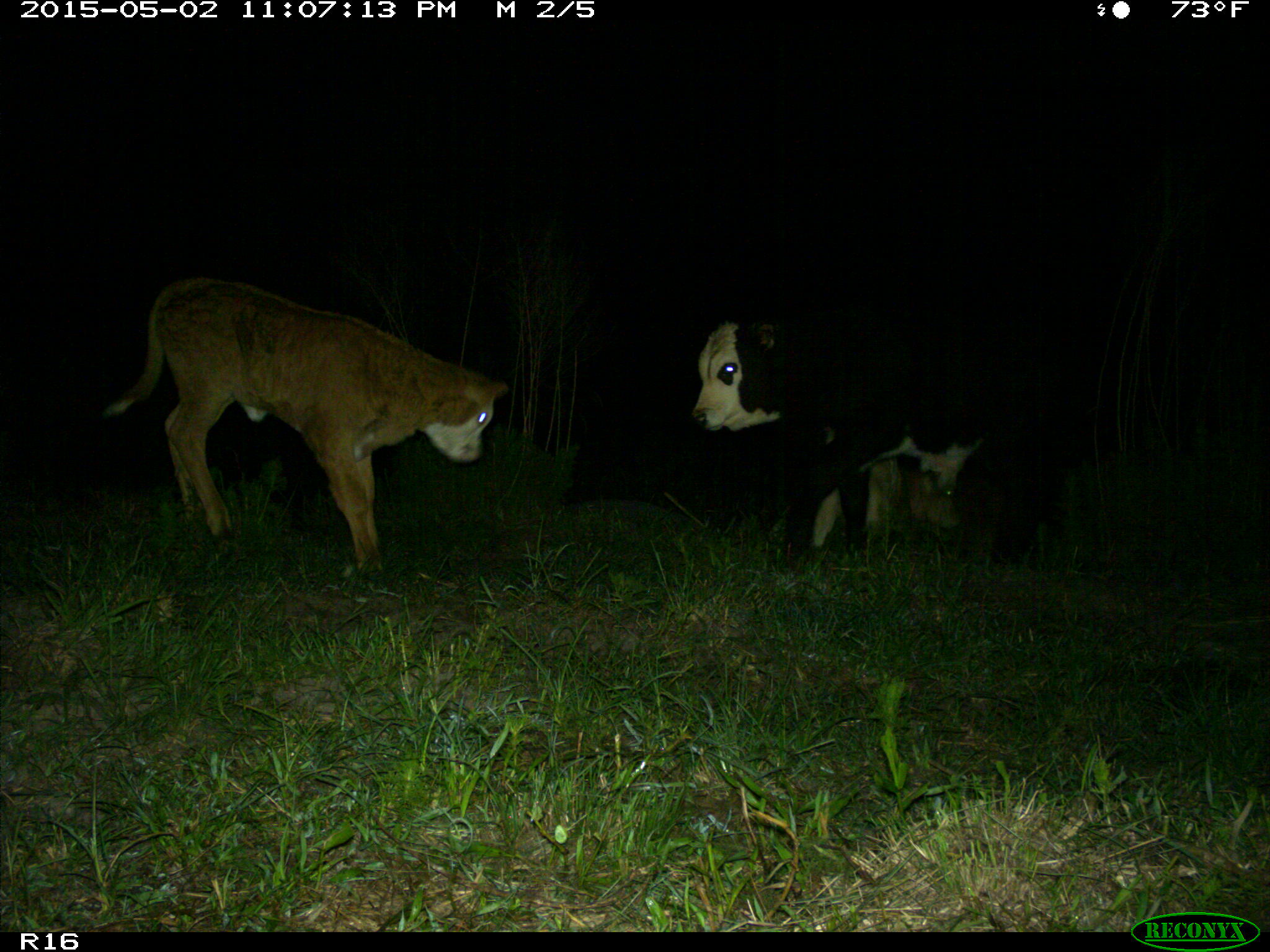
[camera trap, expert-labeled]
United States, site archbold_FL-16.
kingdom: Animalia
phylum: Chordata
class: Mammalia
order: Artiodactyla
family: Bovidae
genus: Bos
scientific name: Bos taurus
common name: domestic cow